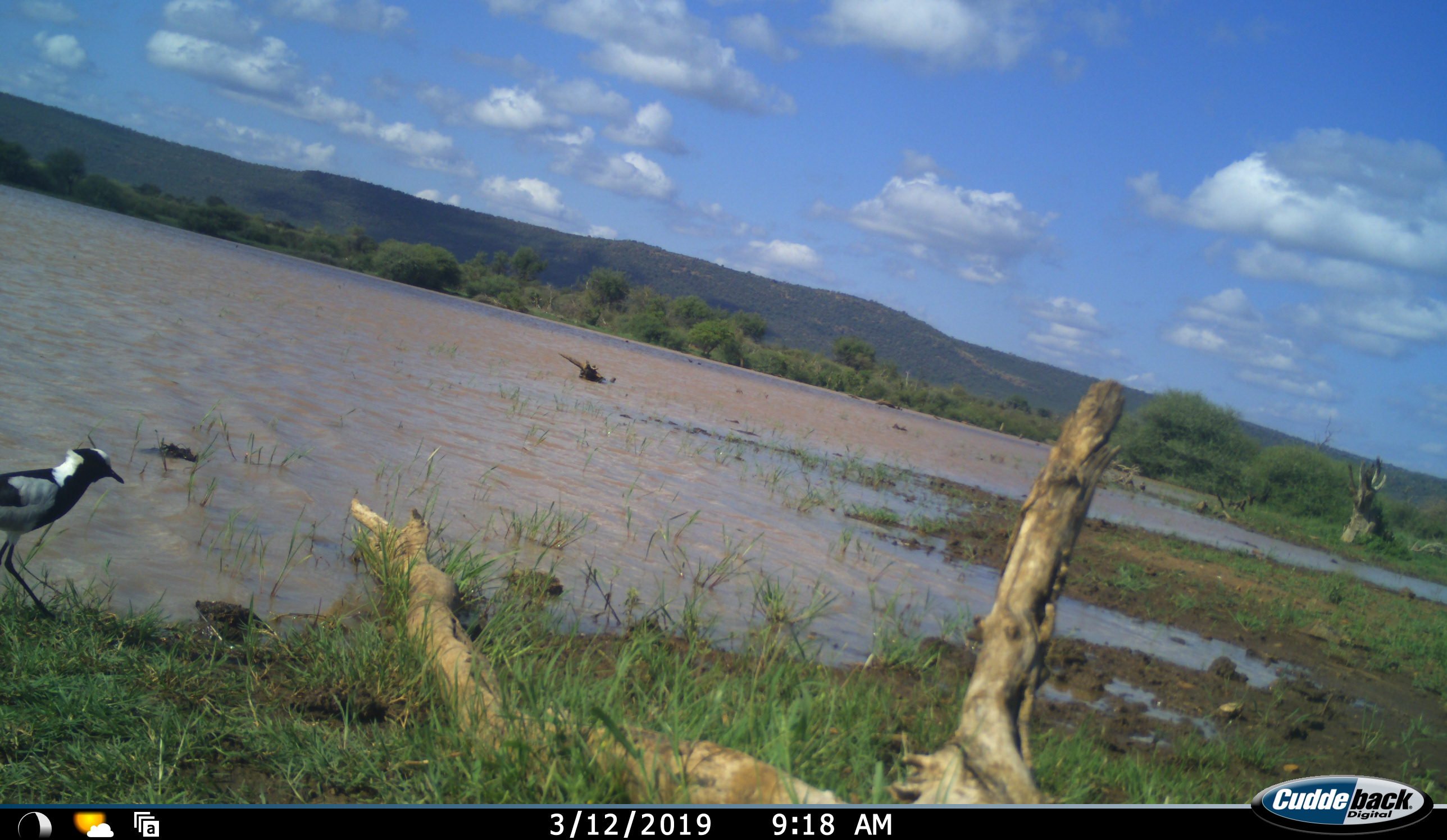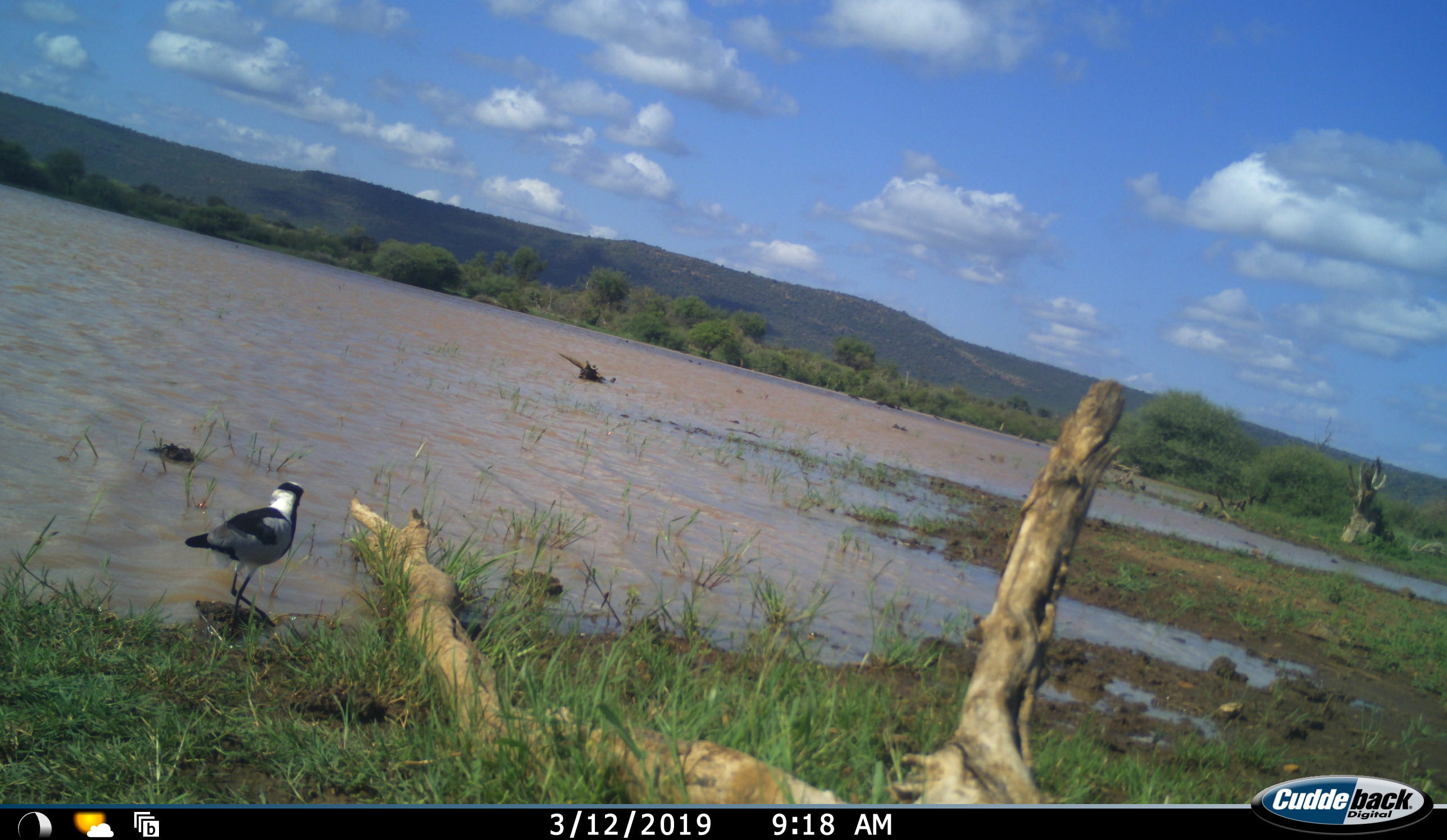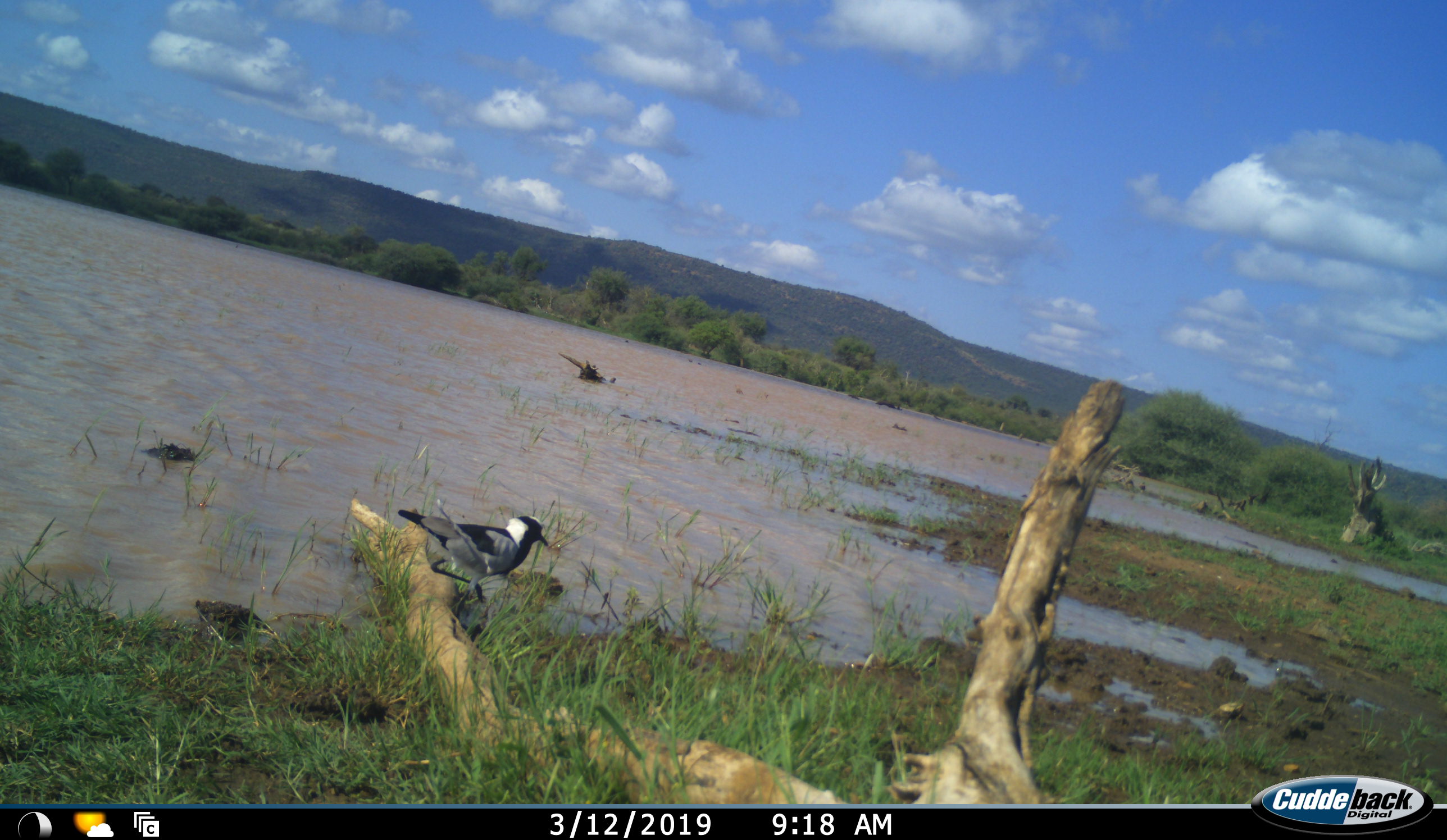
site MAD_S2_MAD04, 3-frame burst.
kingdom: Animalia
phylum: Chordata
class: Aves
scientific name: Aves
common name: bird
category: birdother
Birdother (bird) (Aves), count 1. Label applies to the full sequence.